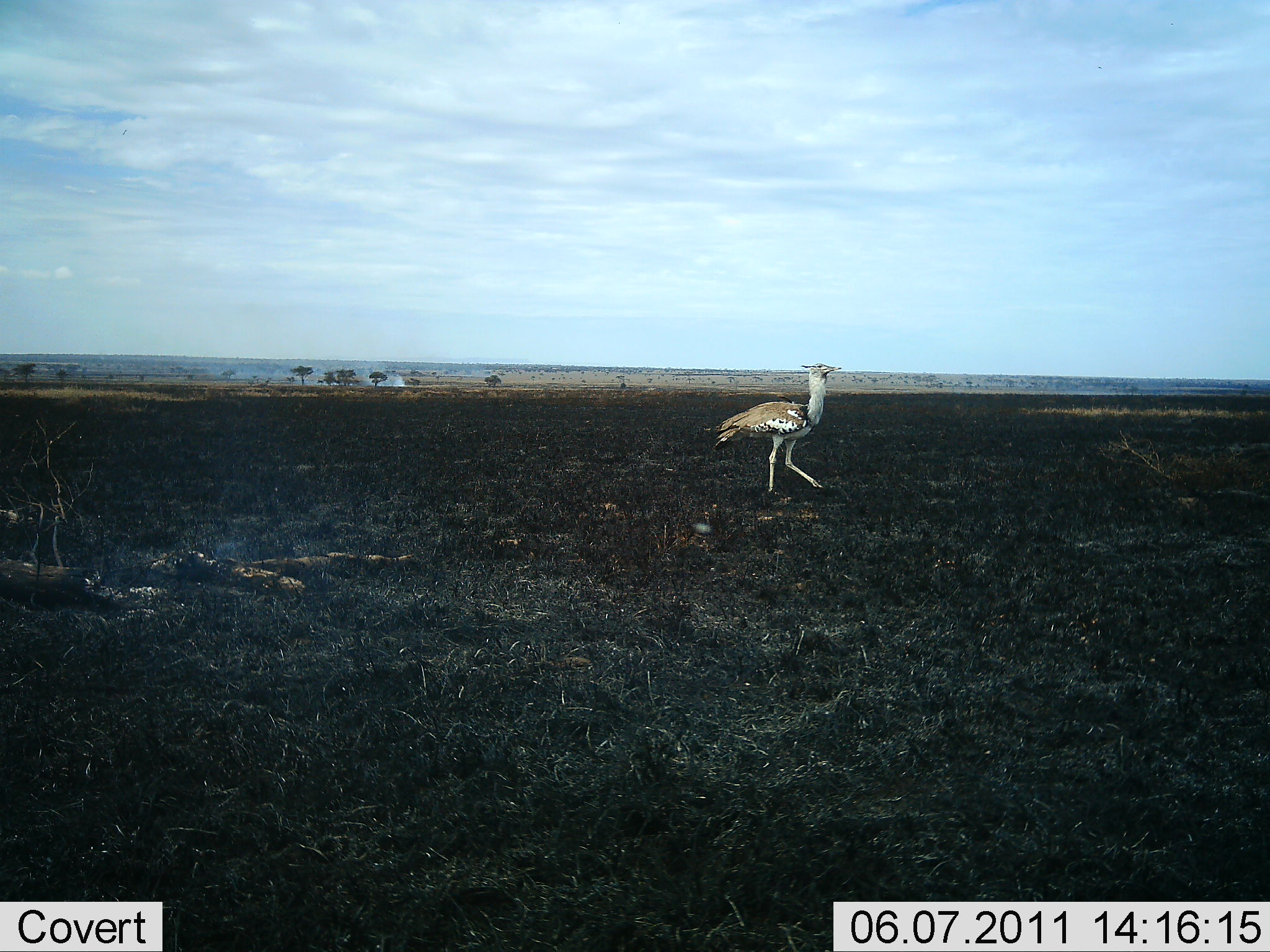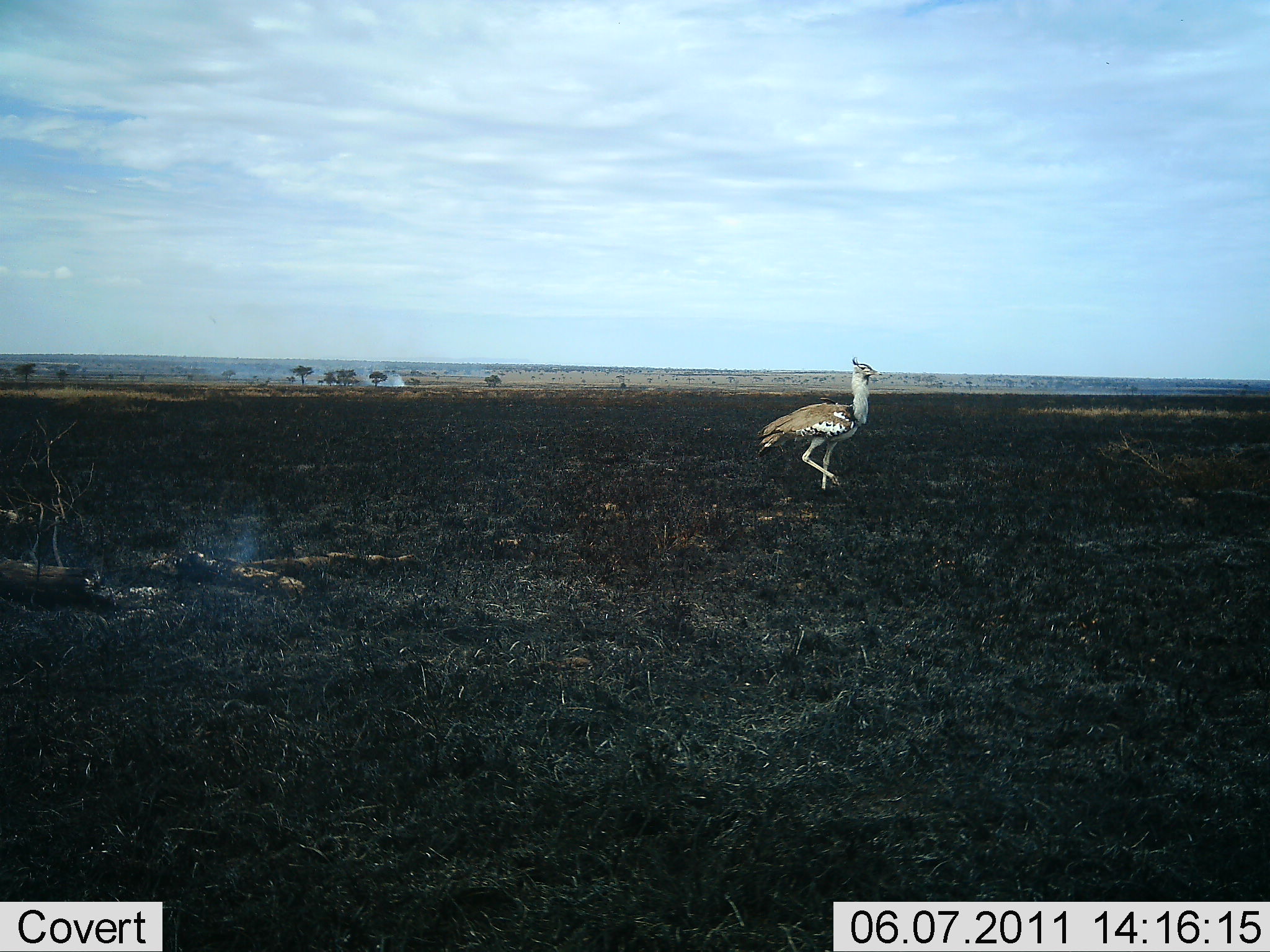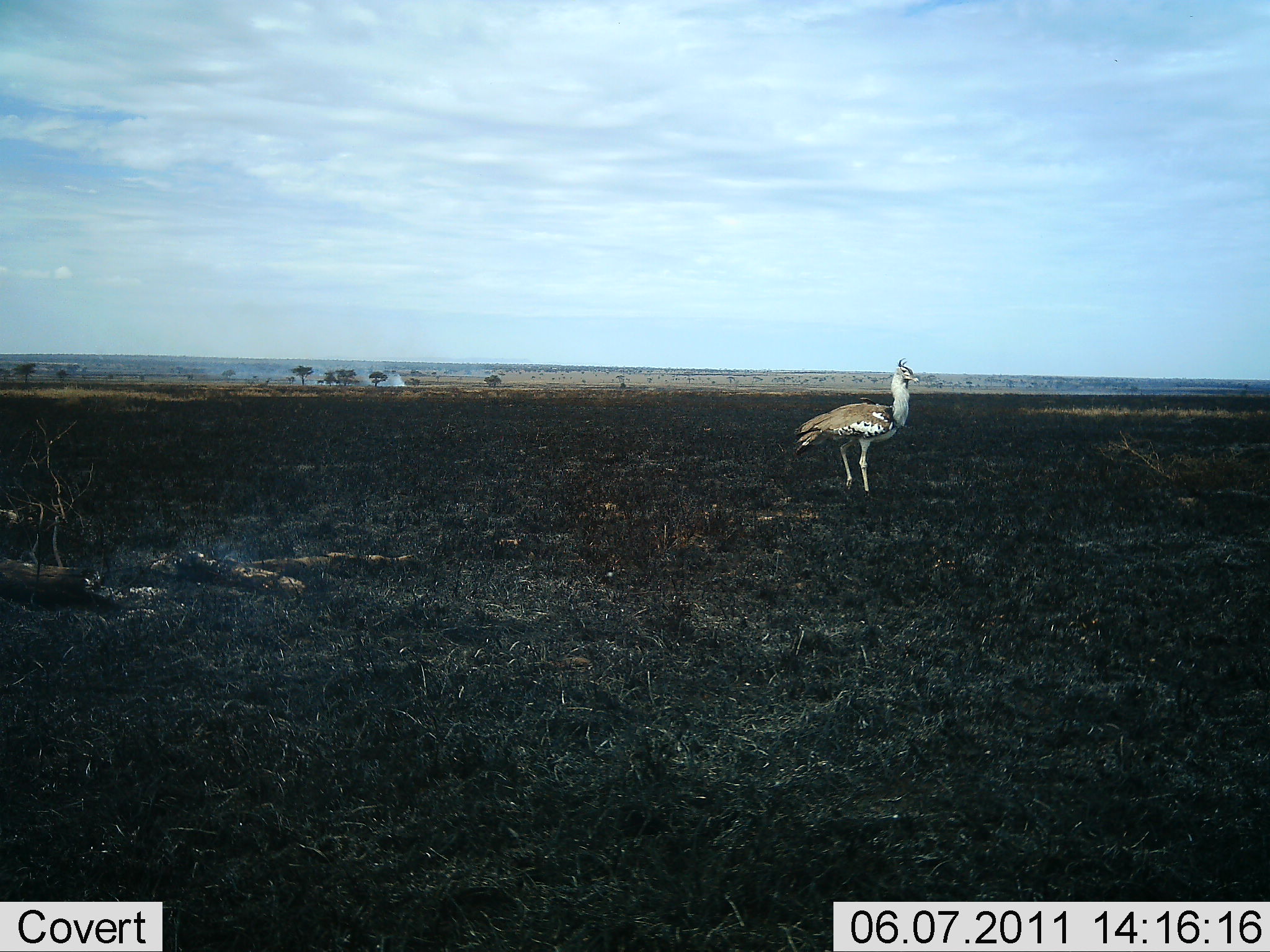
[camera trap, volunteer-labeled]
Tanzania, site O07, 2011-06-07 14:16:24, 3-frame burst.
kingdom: Animalia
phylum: Chordata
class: Aves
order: Otidiformes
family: Otididae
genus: Ardeotis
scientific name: Ardeotis kori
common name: kori bustard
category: koribustard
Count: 1.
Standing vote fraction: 0%.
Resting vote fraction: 0%.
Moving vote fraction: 100%.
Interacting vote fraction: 0%.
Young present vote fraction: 0%.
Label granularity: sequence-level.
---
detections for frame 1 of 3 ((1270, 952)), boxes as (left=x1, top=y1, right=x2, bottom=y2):
animal: (left=716, top=363, right=842, bottom=496)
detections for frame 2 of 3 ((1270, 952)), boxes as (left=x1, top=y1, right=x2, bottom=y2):
animal: (left=757, top=356, right=883, bottom=495)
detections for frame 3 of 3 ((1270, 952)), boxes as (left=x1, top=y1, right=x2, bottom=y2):
animal: (left=795, top=356, right=921, bottom=496)